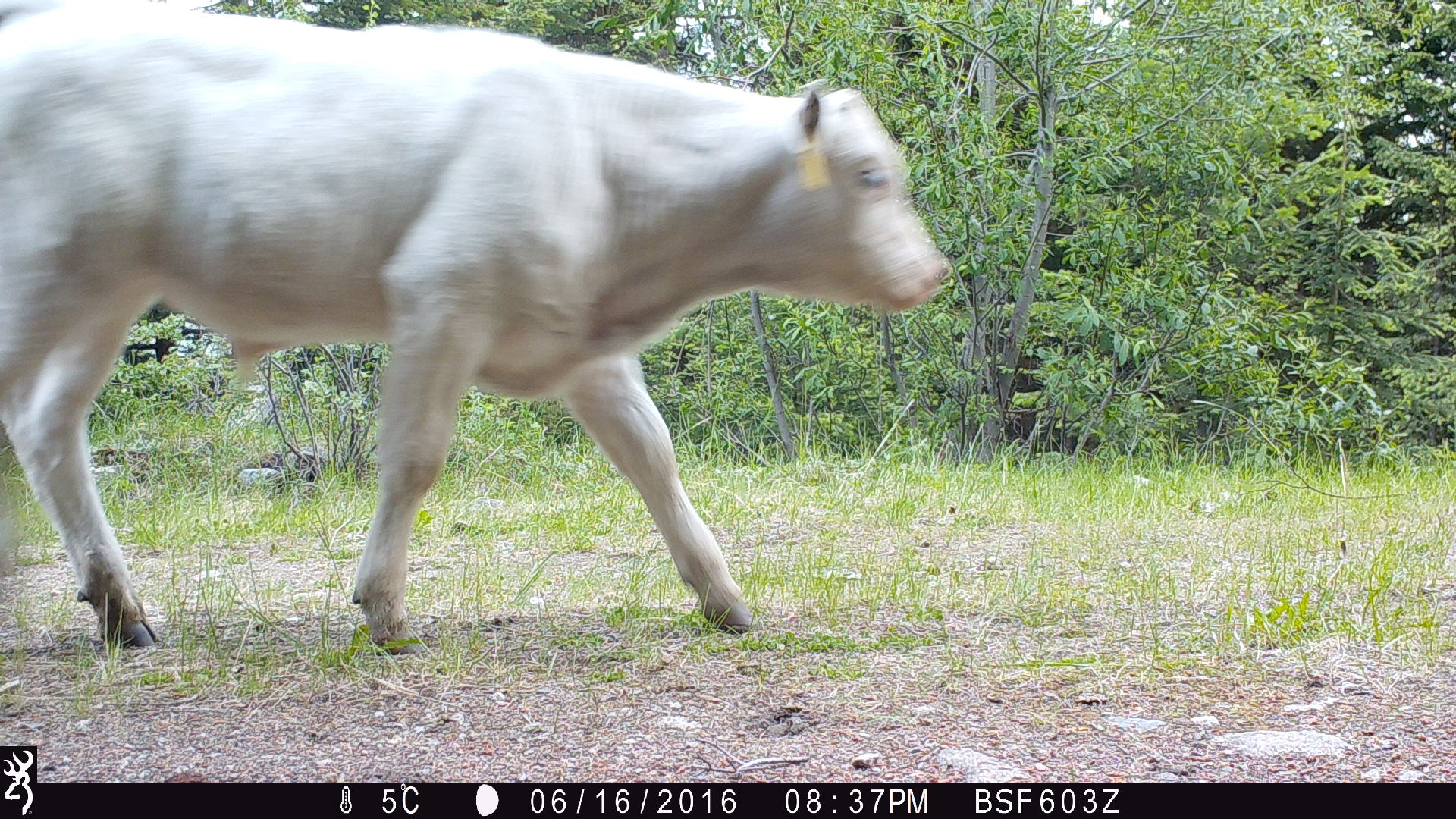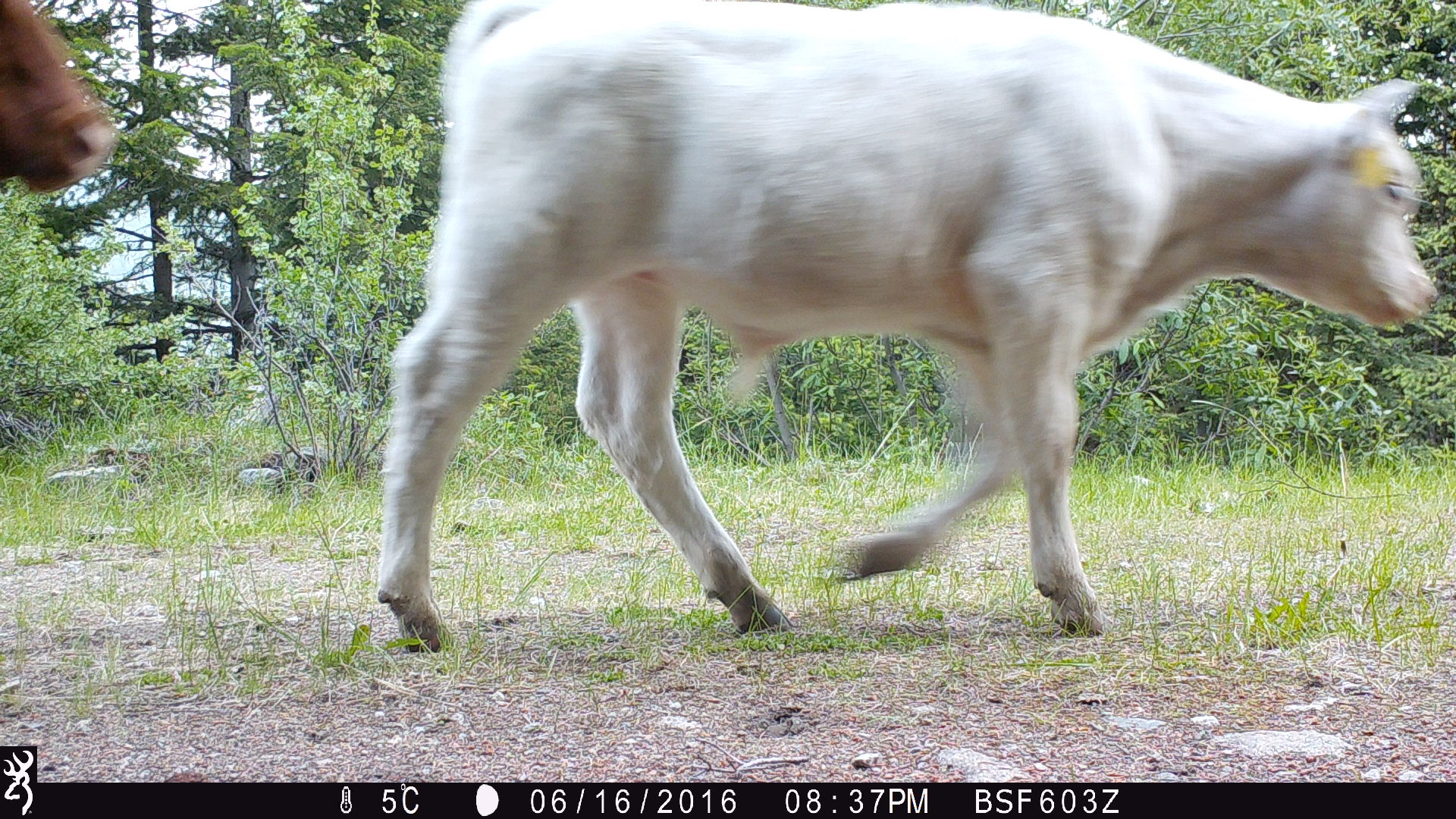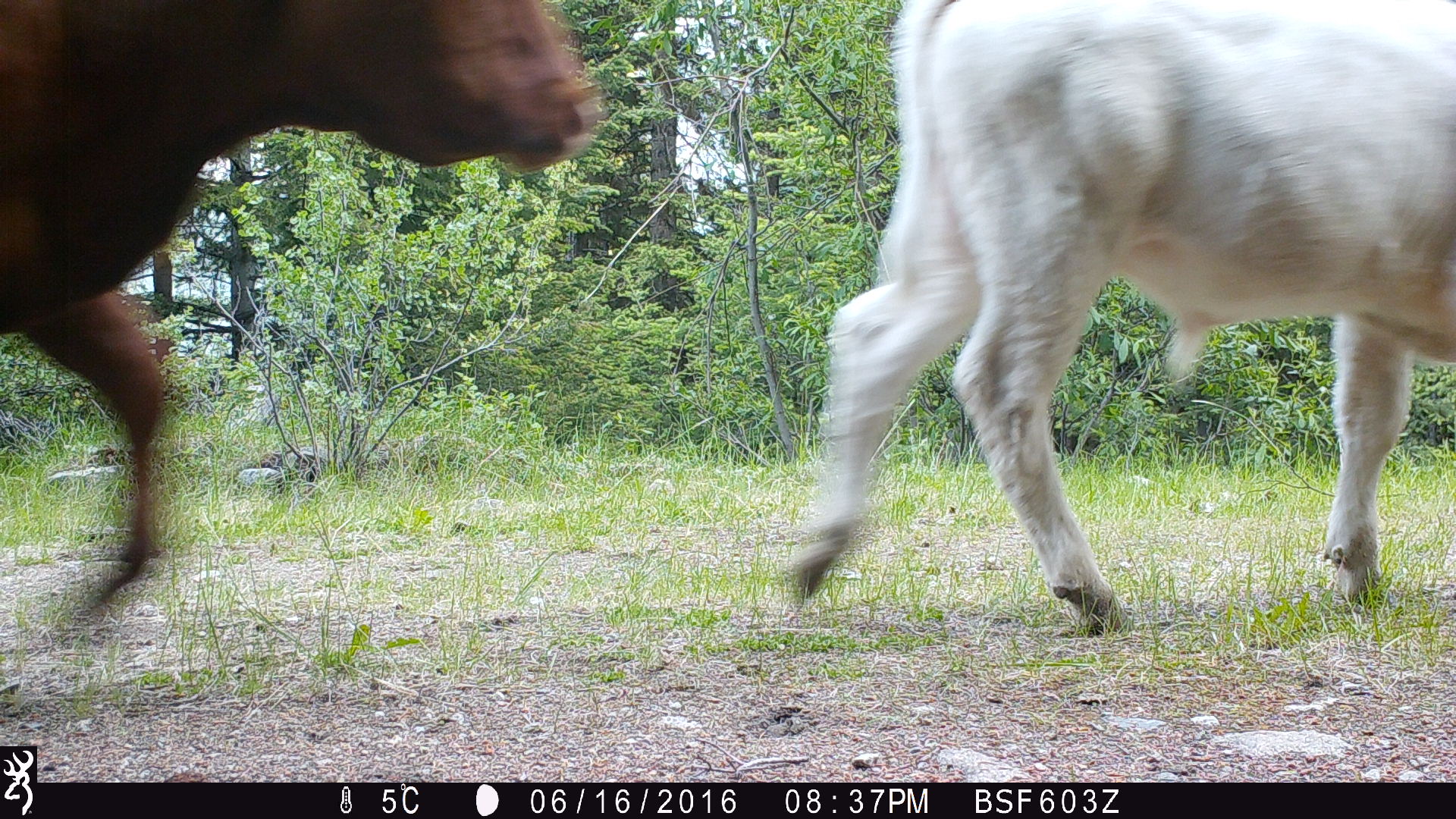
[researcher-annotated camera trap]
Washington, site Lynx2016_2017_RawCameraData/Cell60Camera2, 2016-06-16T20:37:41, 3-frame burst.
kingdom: Animalia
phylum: Chordata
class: Mammalia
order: Artiodactyla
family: Bovidae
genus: Bos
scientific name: Bos taurus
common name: domestic cattle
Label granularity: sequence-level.